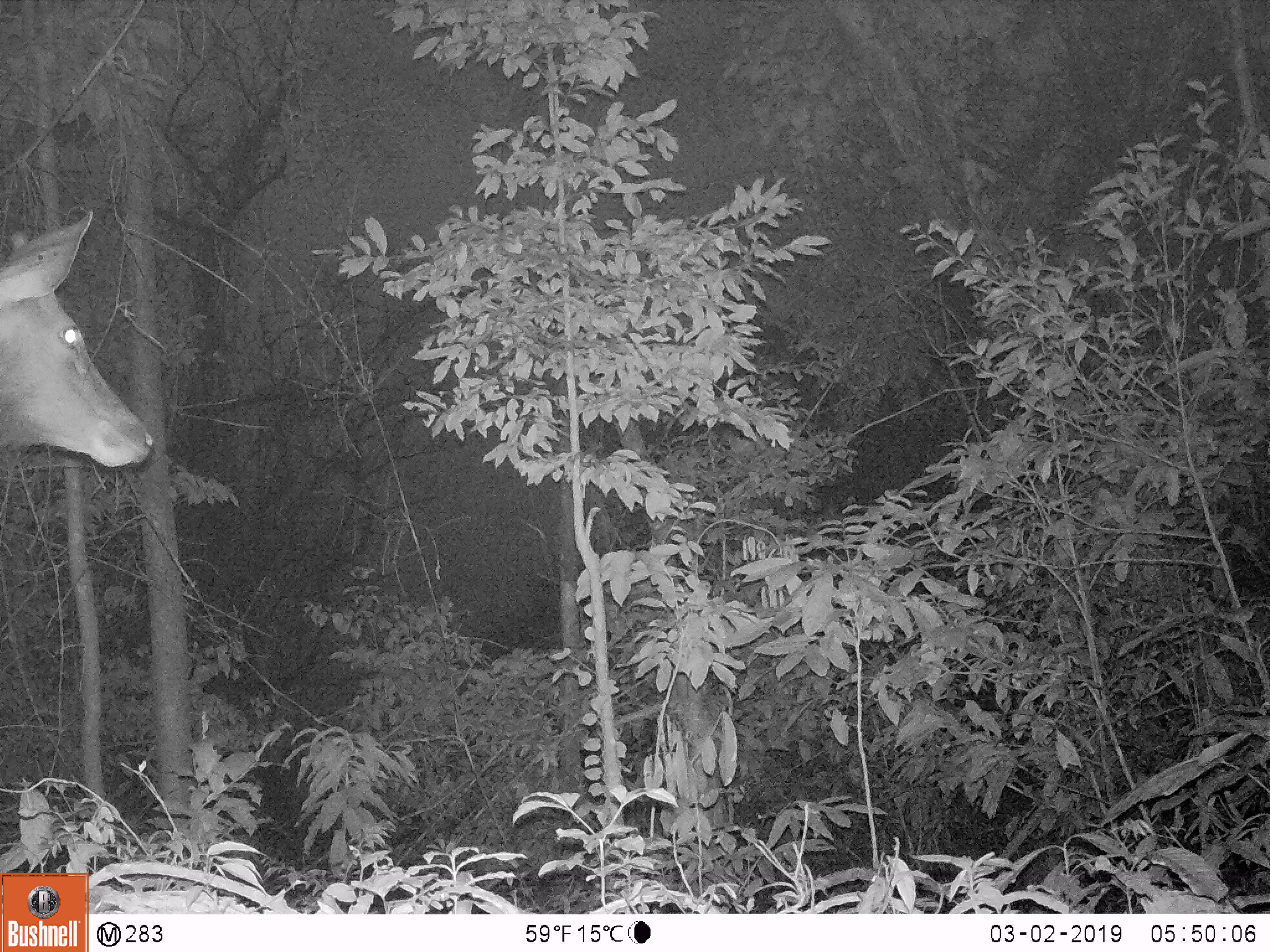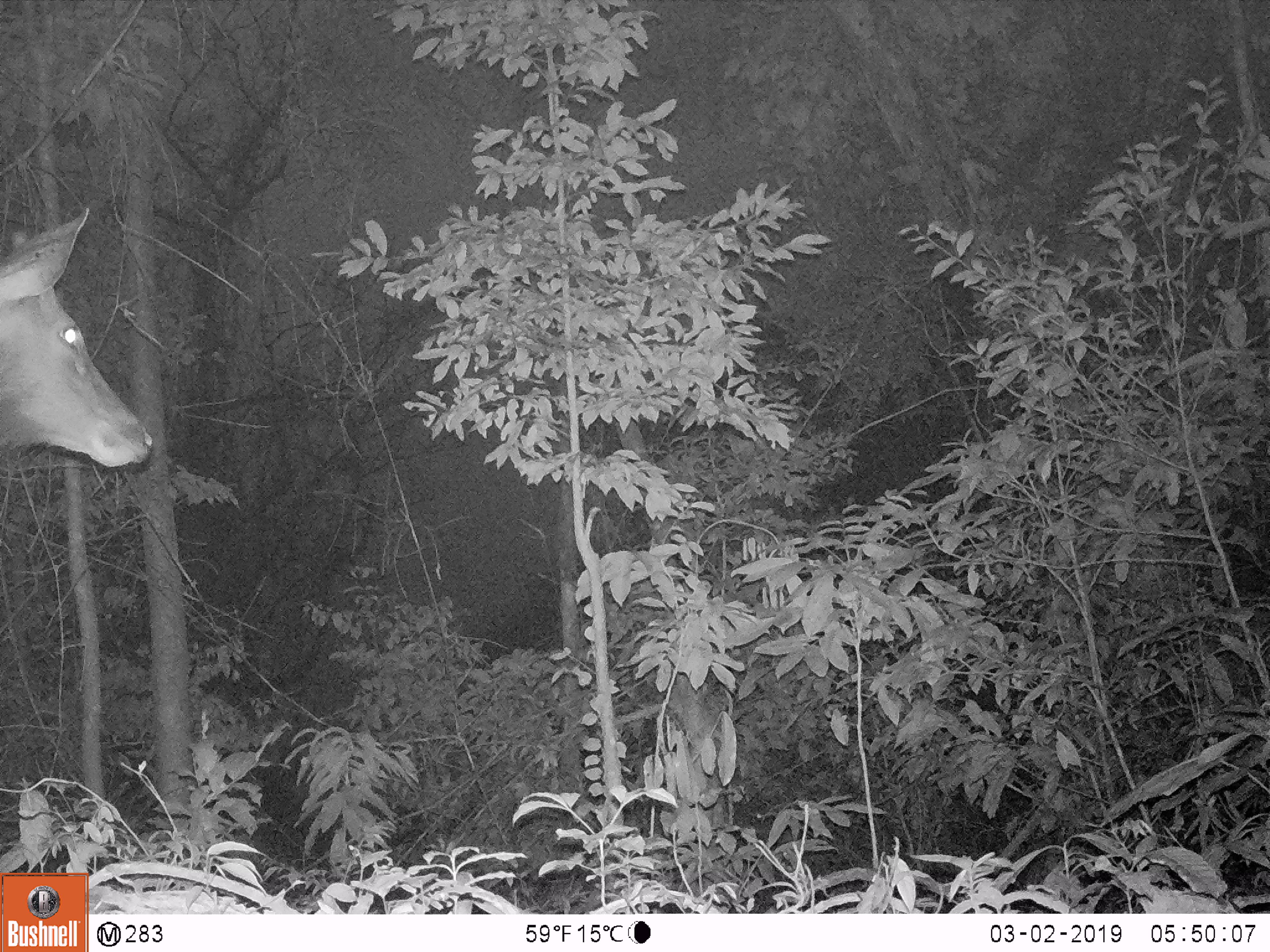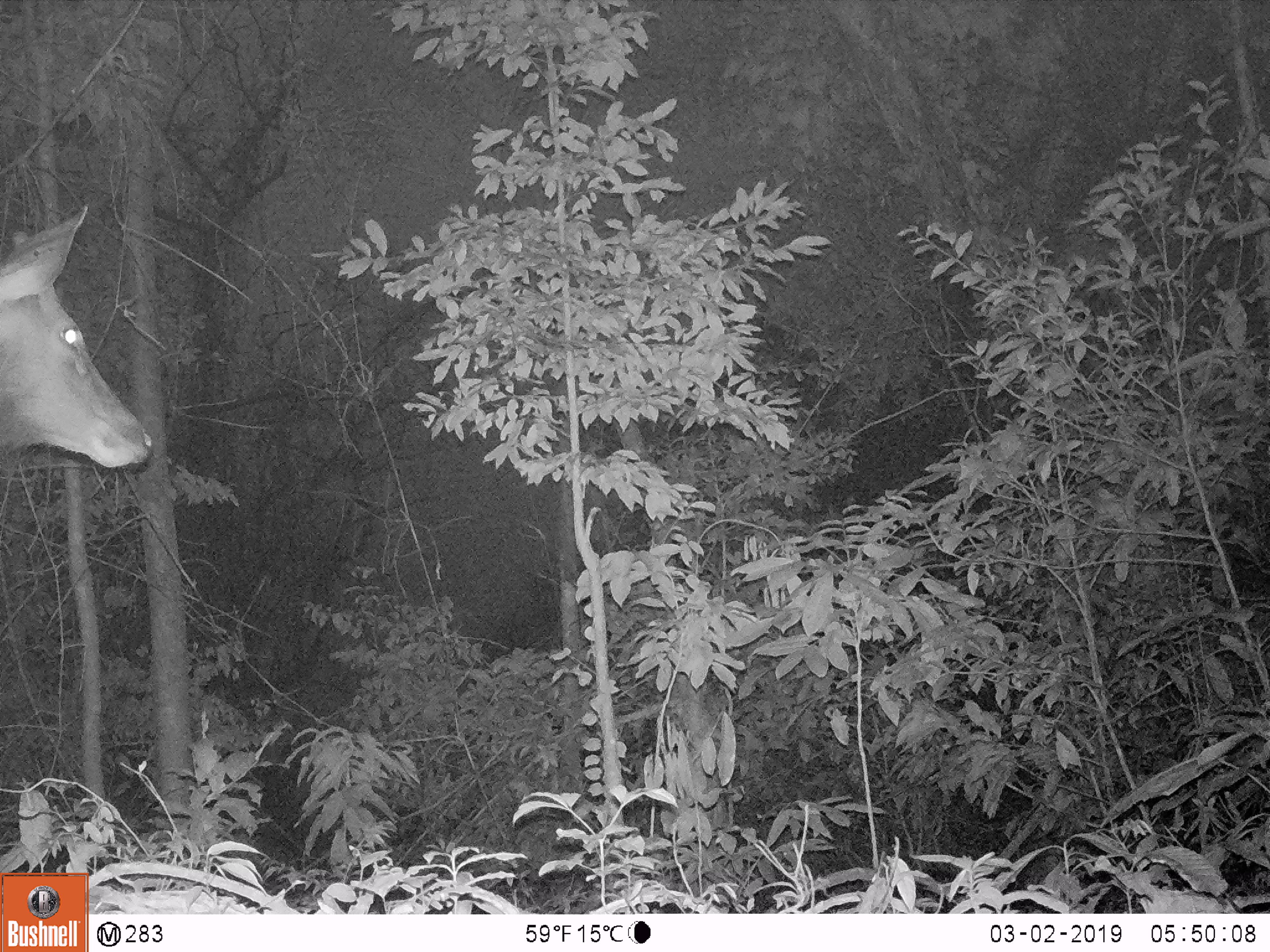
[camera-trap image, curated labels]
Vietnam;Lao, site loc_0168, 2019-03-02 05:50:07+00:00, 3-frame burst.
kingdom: Animalia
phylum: Chordata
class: Mammalia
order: Artiodactyla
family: Cervidae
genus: Rusa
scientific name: Rusa unicolor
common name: sambar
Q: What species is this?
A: Sambar (Rusa unicolor).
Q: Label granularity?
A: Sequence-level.